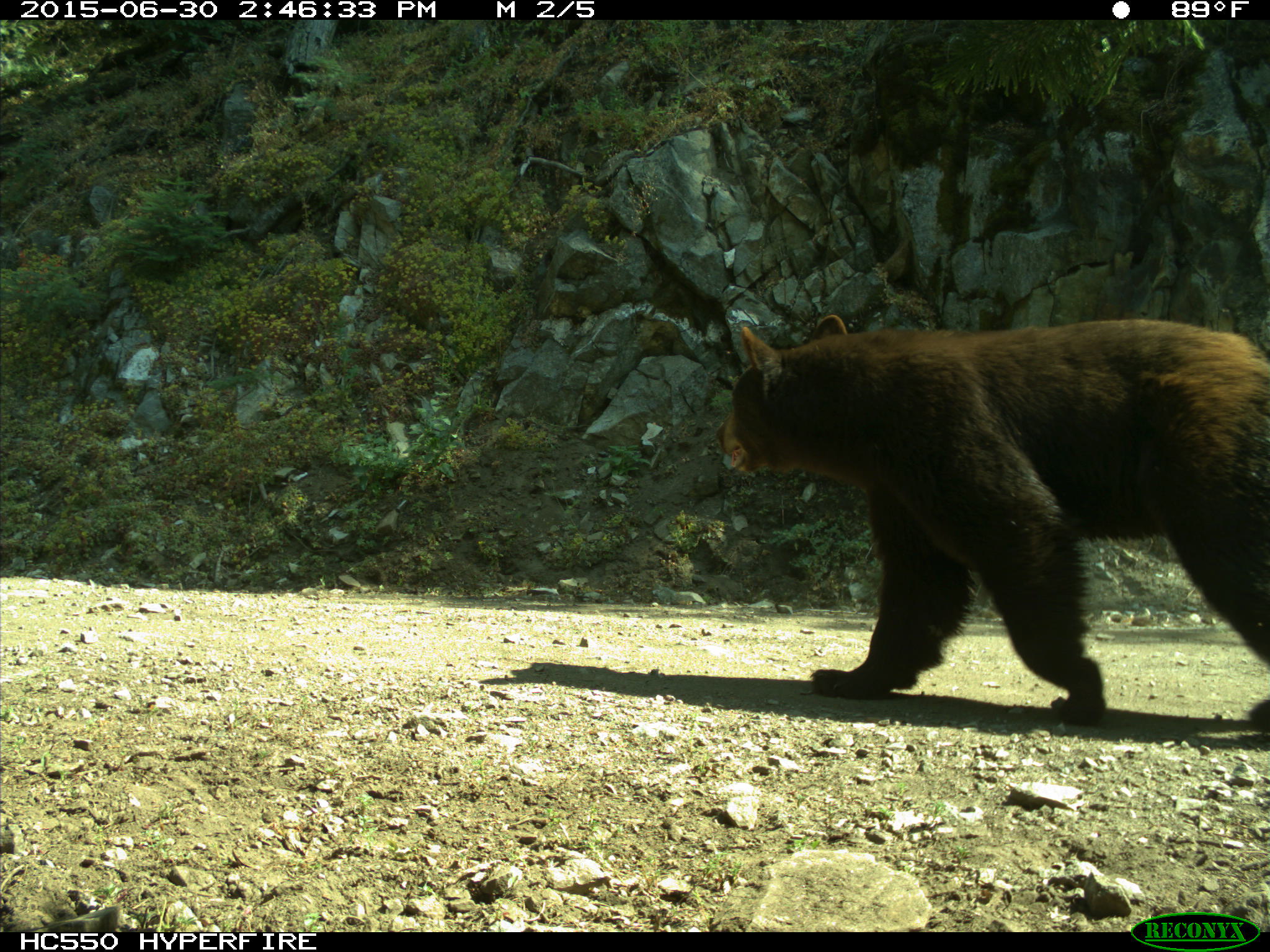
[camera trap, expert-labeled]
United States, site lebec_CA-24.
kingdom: Animalia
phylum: Chordata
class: Mammalia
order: Carnivora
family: Ursidae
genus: Ursus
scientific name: Ursus americanus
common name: american black bear